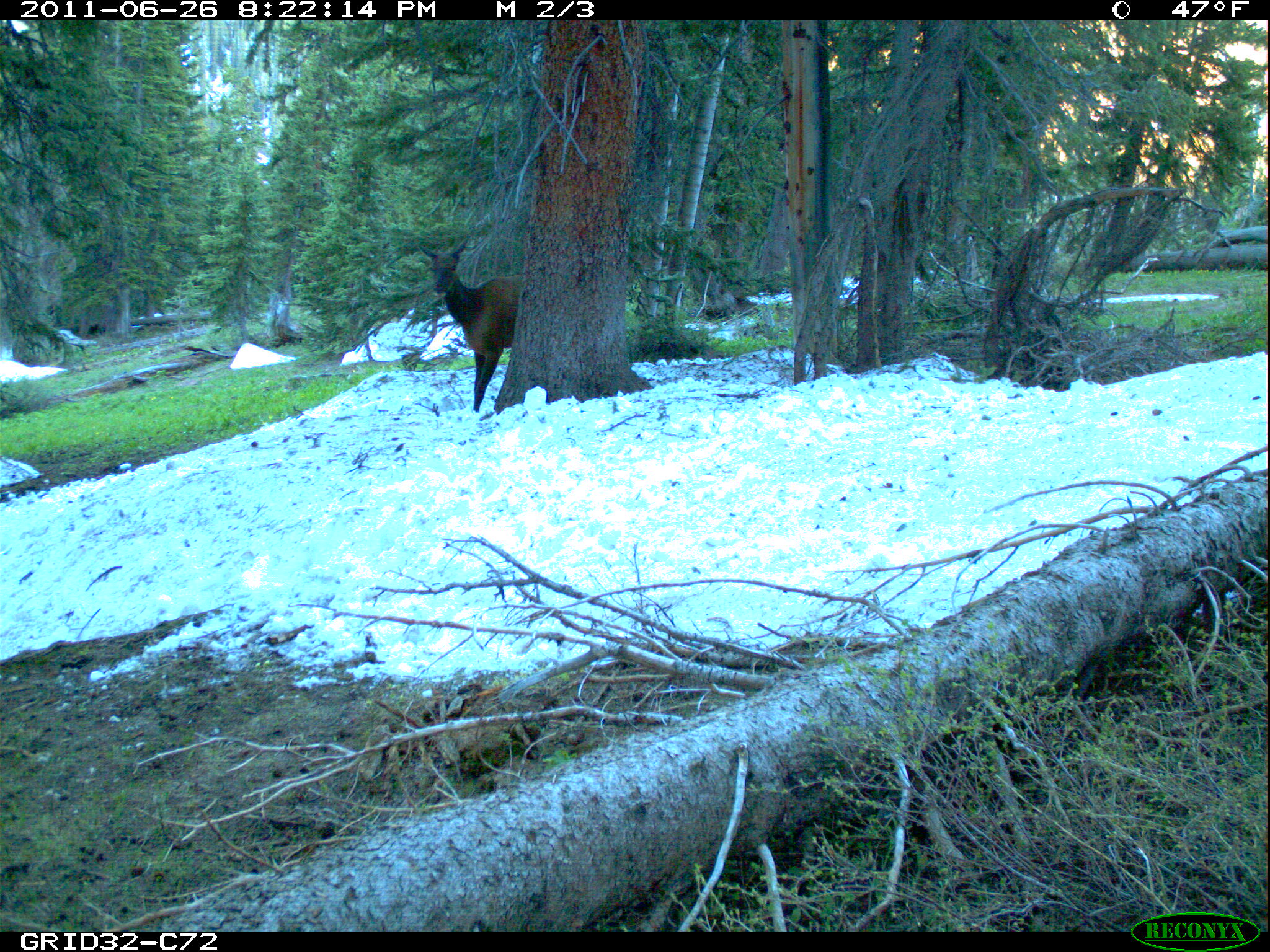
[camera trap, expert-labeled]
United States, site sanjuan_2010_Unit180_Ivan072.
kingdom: Animalia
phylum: Chordata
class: Mammalia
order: Artiodactyla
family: Cervidae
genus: Cervus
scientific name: Cervus elaphus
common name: red deer